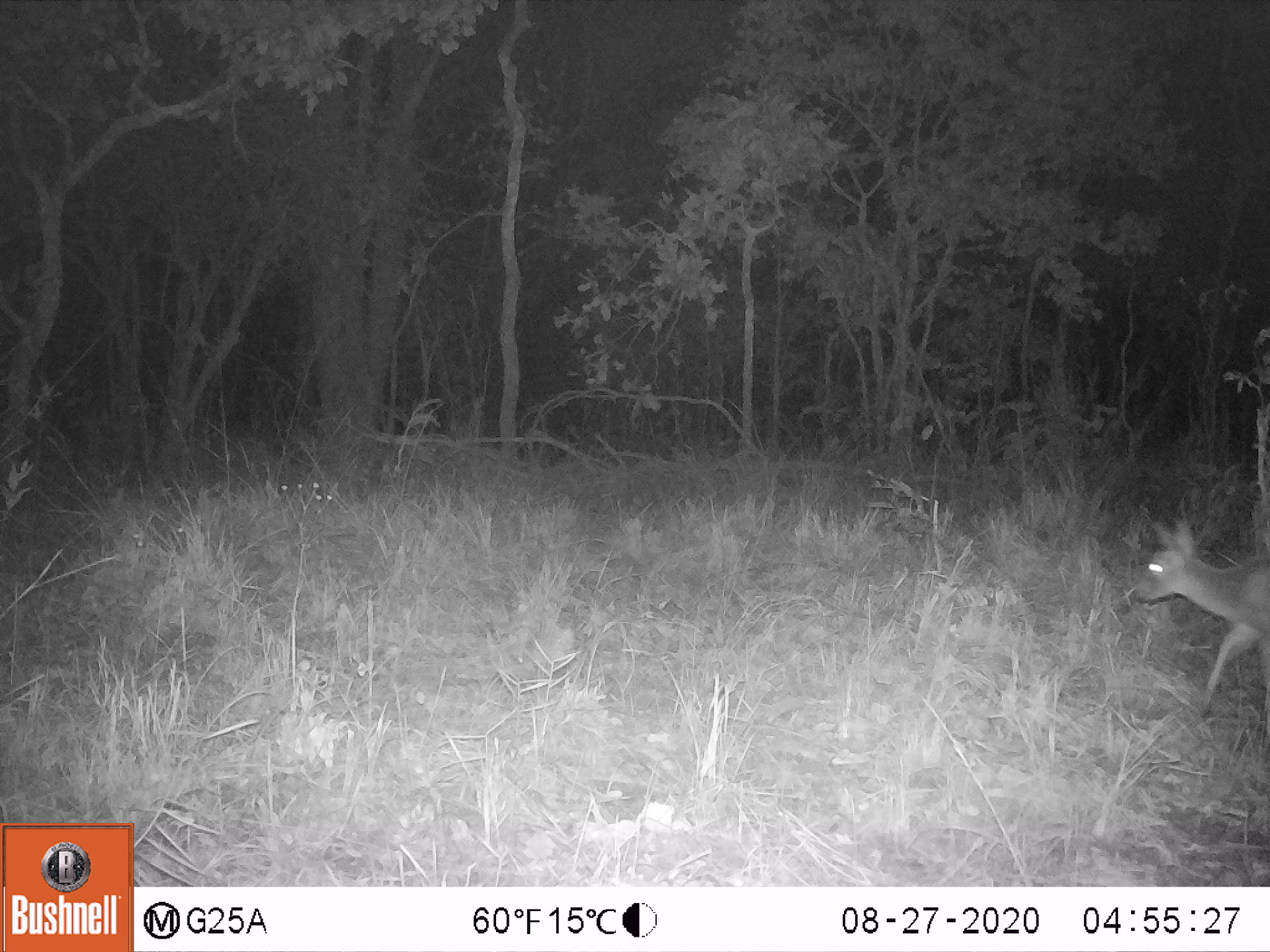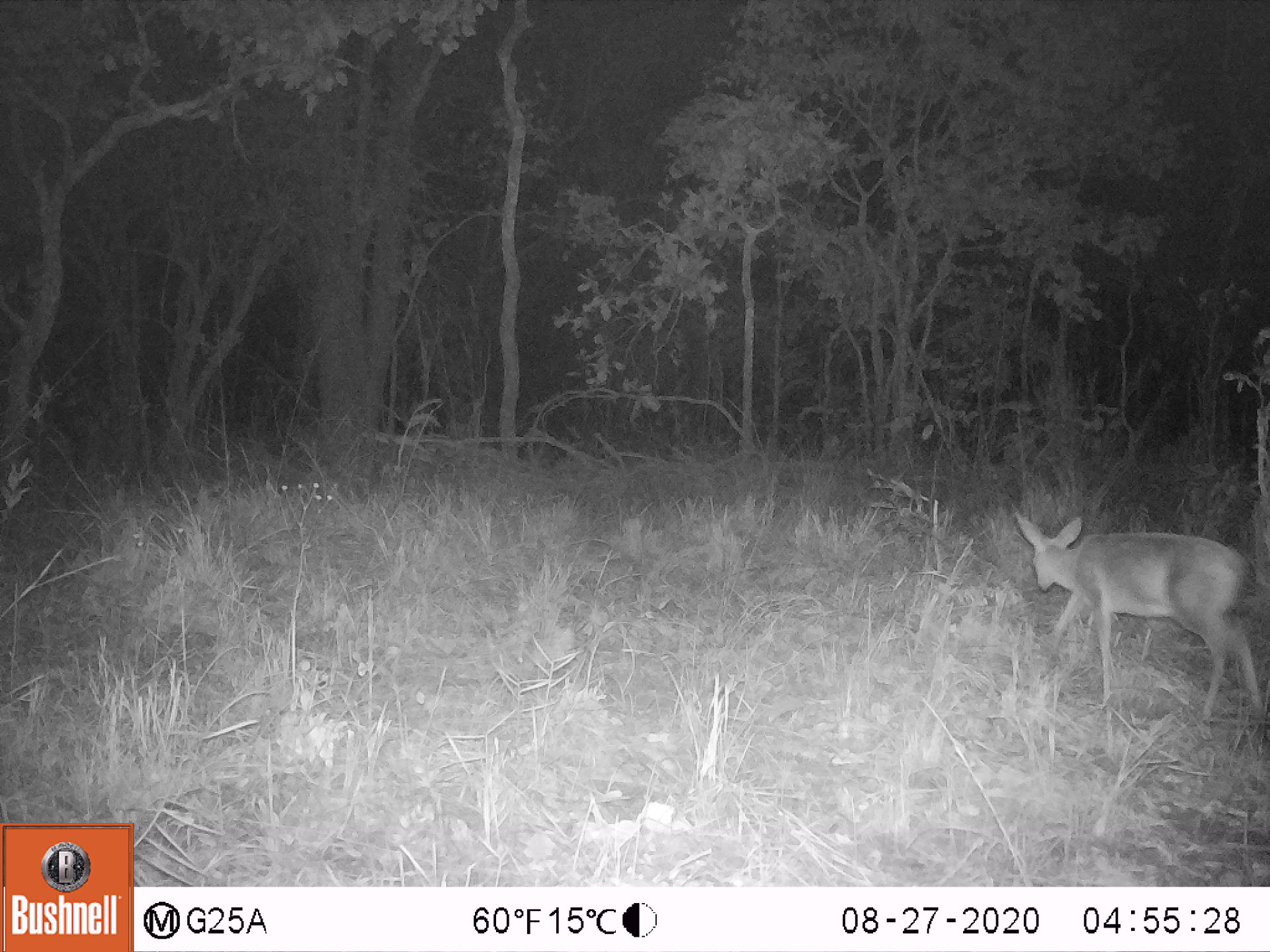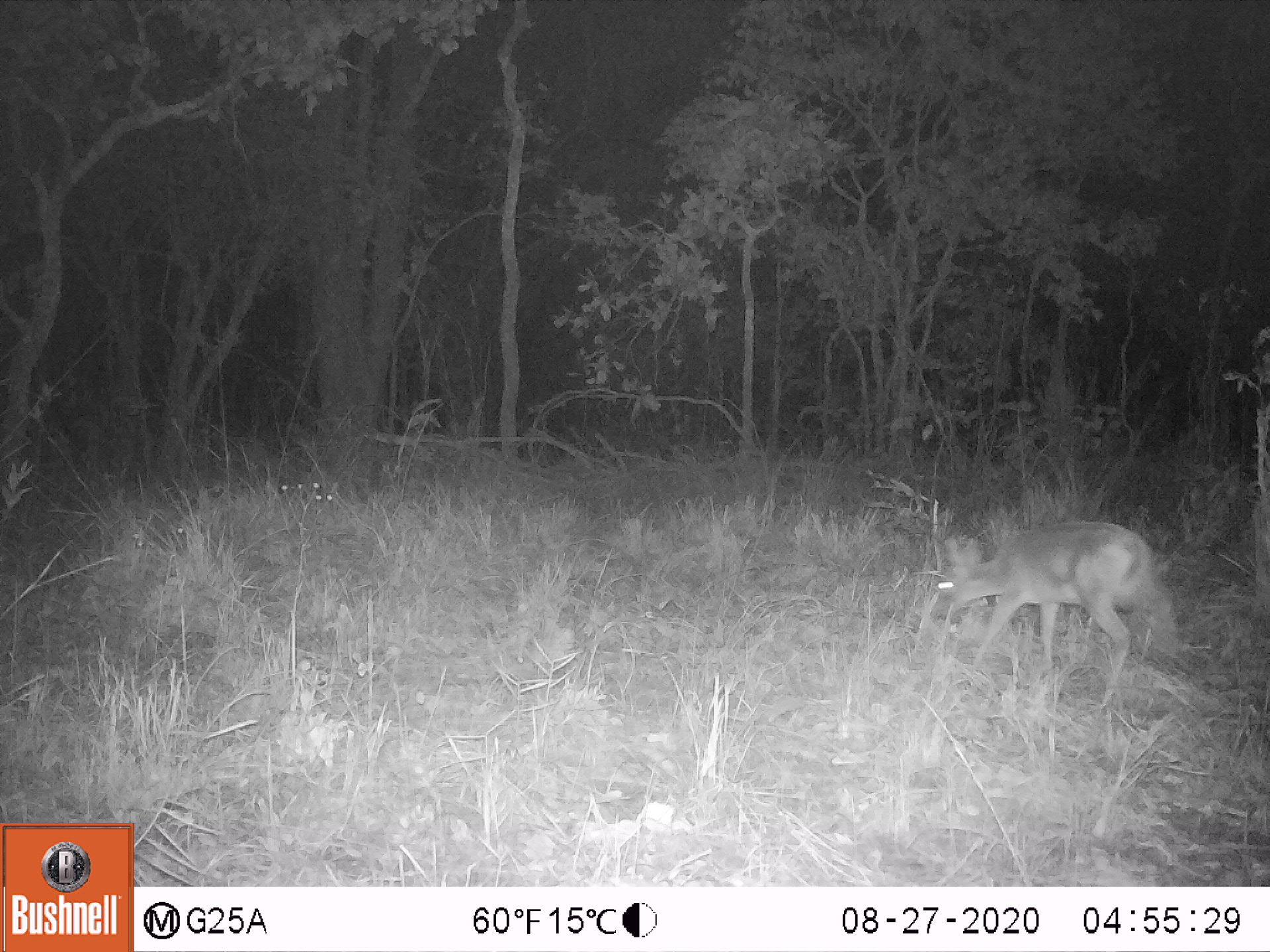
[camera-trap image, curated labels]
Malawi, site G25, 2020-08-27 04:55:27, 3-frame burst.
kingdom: Animalia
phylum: Chordata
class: Mammalia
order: Artiodactyla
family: Bovidae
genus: Sylvicapra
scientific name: Sylvicapra grimmia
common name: common duiker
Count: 1.